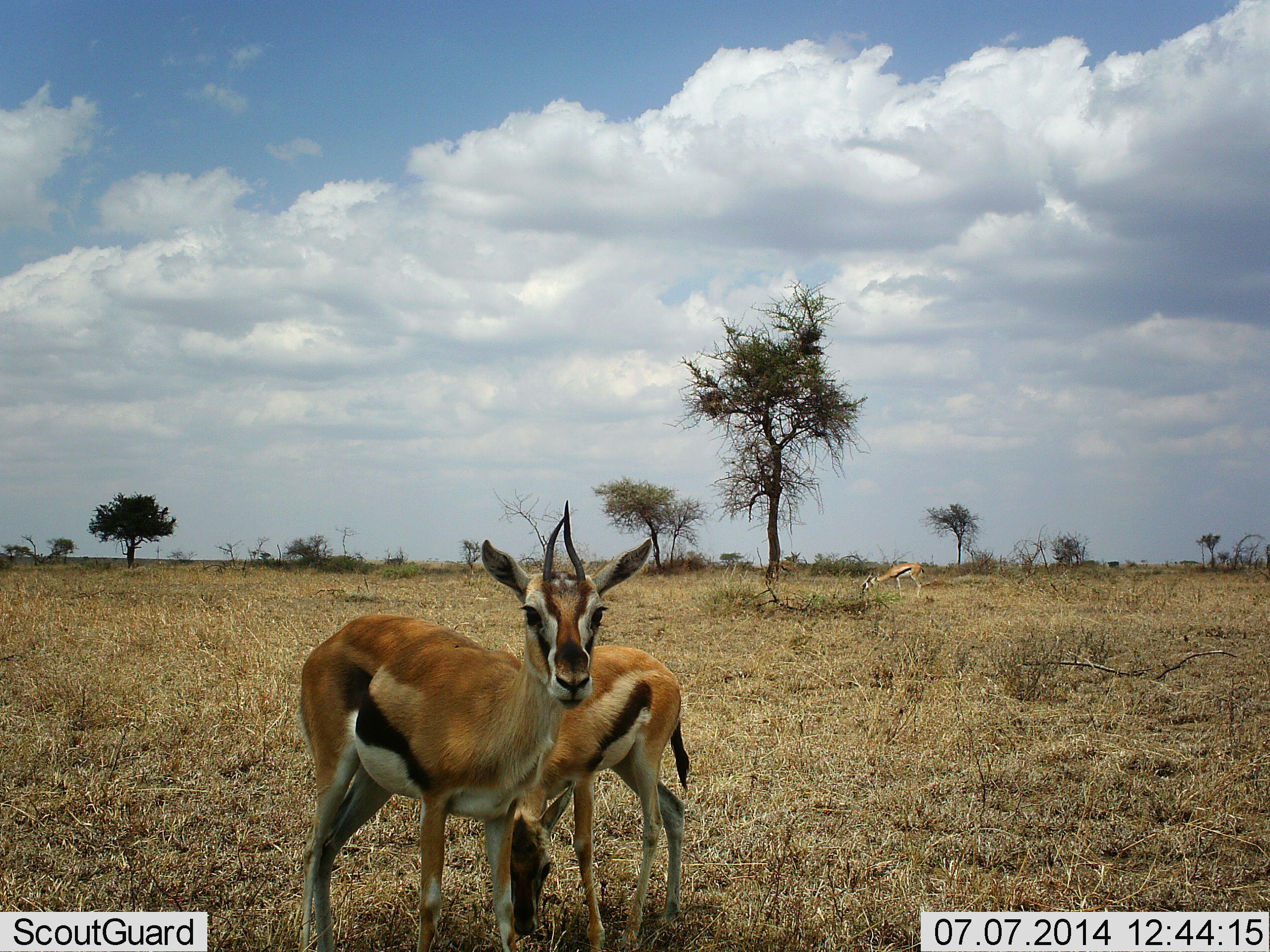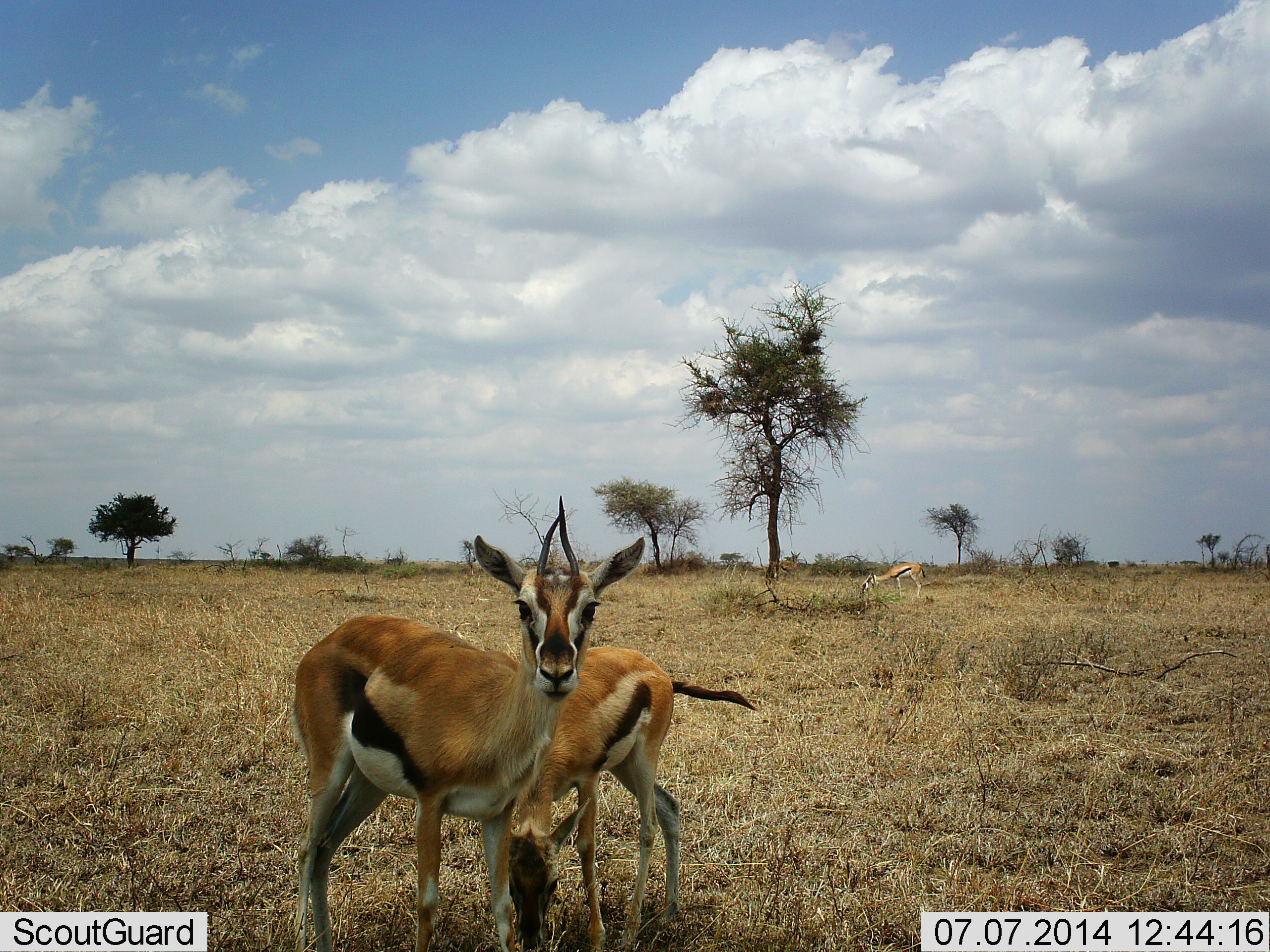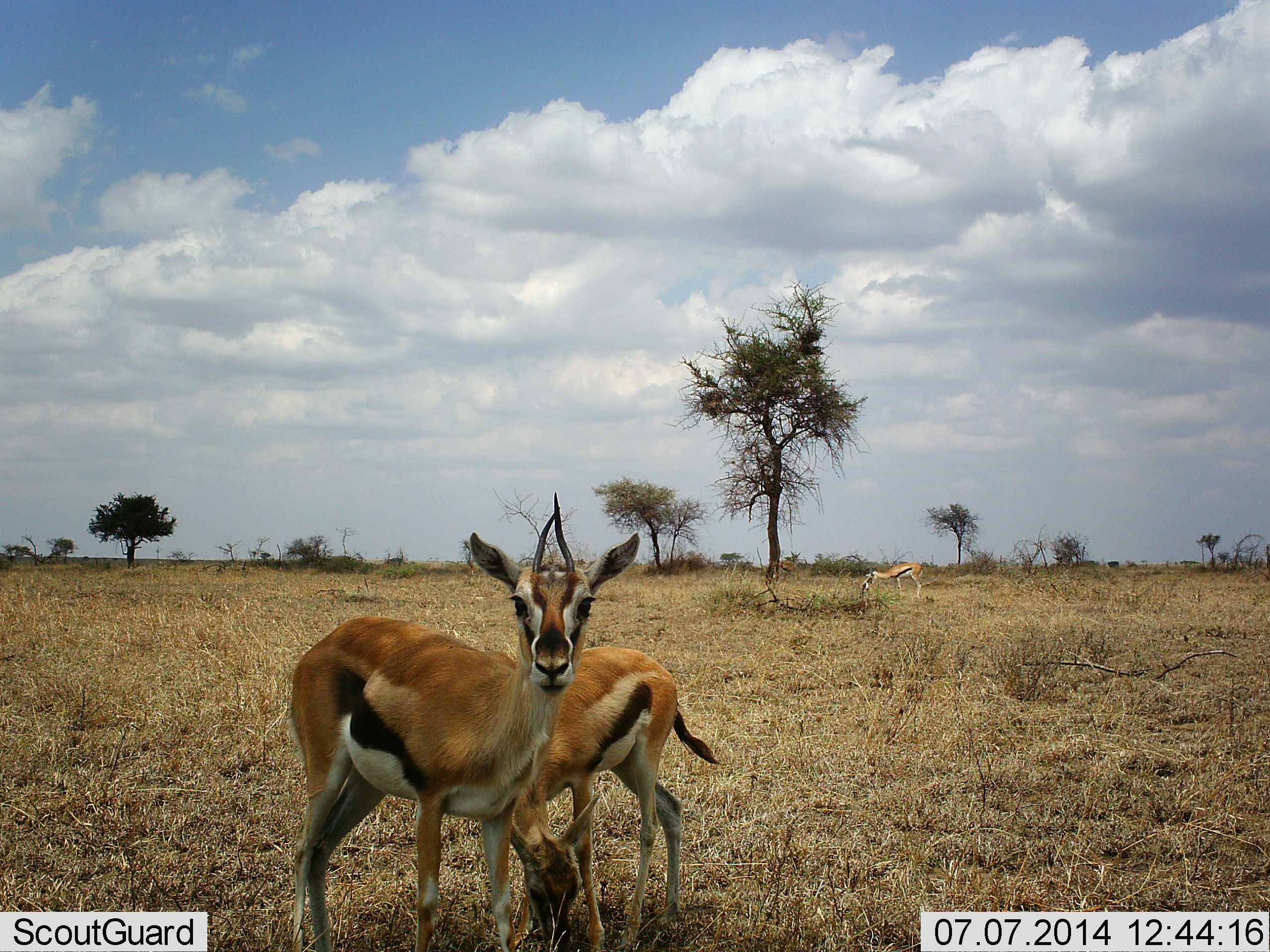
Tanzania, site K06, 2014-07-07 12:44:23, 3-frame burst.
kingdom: Animalia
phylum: Chordata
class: Mammalia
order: Artiodactyla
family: Bovidae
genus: Eudorcas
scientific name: Eudorcas thomsonii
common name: thomson's gazelle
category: gazellethomsons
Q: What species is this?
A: Gazellethomsons (thomson's gazelle) (Eudorcas thomsonii).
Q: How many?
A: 3.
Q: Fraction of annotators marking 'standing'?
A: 90%.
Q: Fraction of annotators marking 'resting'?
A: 0%.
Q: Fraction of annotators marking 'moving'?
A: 0%.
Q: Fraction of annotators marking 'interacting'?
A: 0%.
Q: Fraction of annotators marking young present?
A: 10%.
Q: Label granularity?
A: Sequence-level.